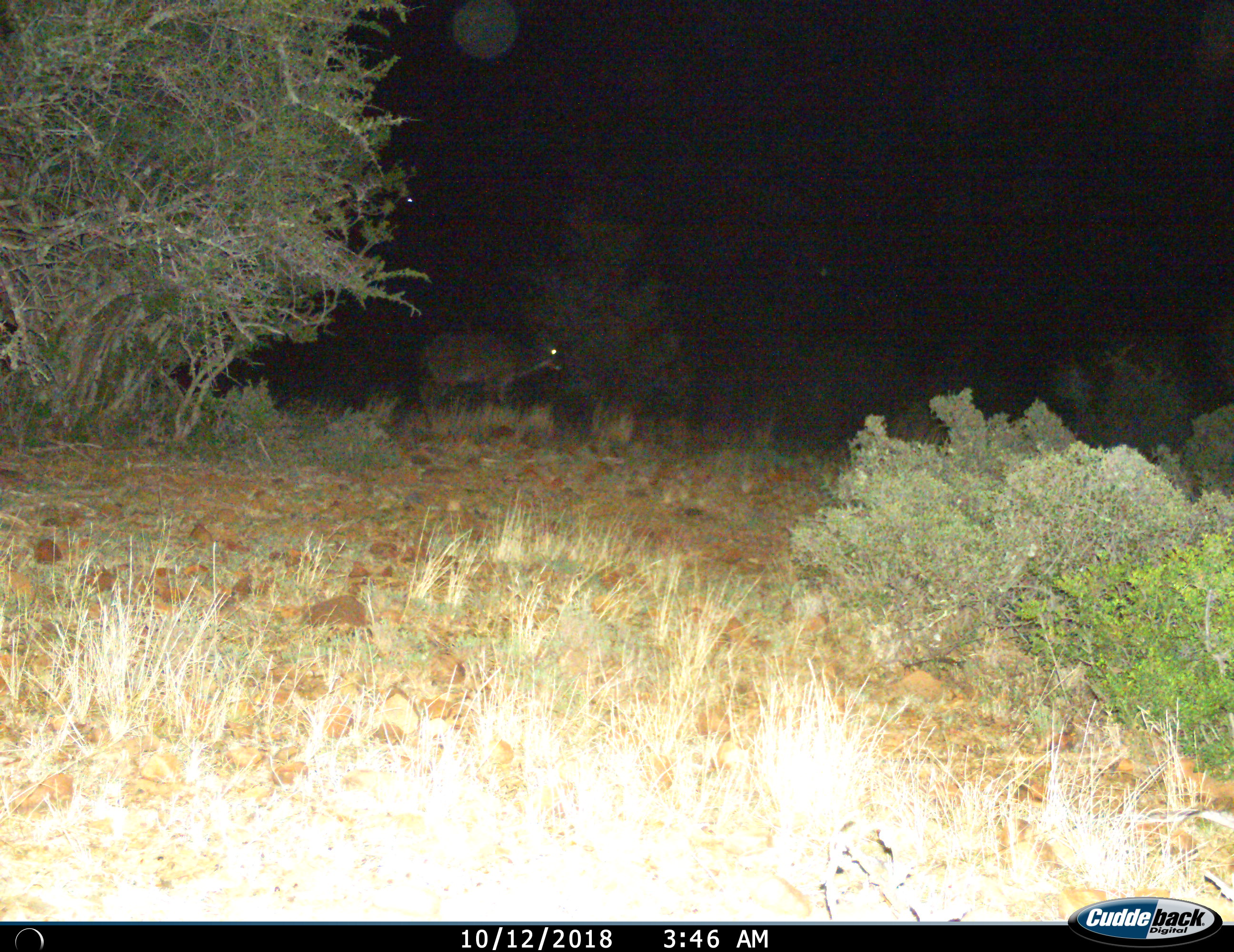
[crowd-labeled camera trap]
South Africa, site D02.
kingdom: Animalia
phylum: Chordata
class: Mammalia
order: Artiodactyla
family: Bovidae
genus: Tragelaphus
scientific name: Tragelaphus strepsiceros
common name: greater kudu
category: kudu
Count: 1.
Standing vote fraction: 33%.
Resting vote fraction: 0%.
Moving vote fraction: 67%.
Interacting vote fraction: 0%.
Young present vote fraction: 0%.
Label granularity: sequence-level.